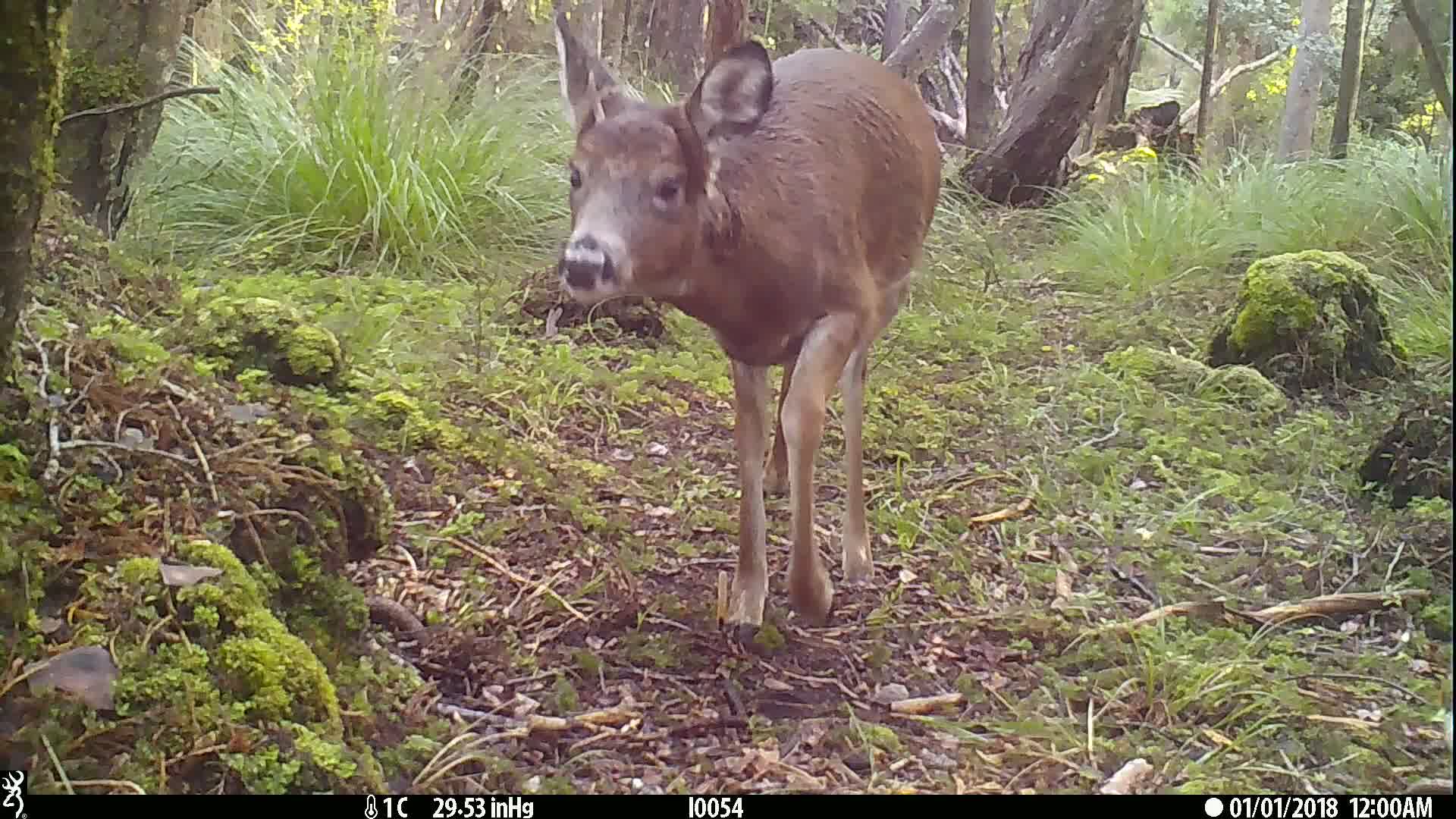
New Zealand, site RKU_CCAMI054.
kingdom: Animalia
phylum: Chordata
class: Mammalia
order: Artiodactyla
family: Cervidae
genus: Odocoileus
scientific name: Odocoileus virginianus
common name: white-tailed deer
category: white tailed deer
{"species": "white tailed deer (white-tailed deer) (Odocoileus virginianus)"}